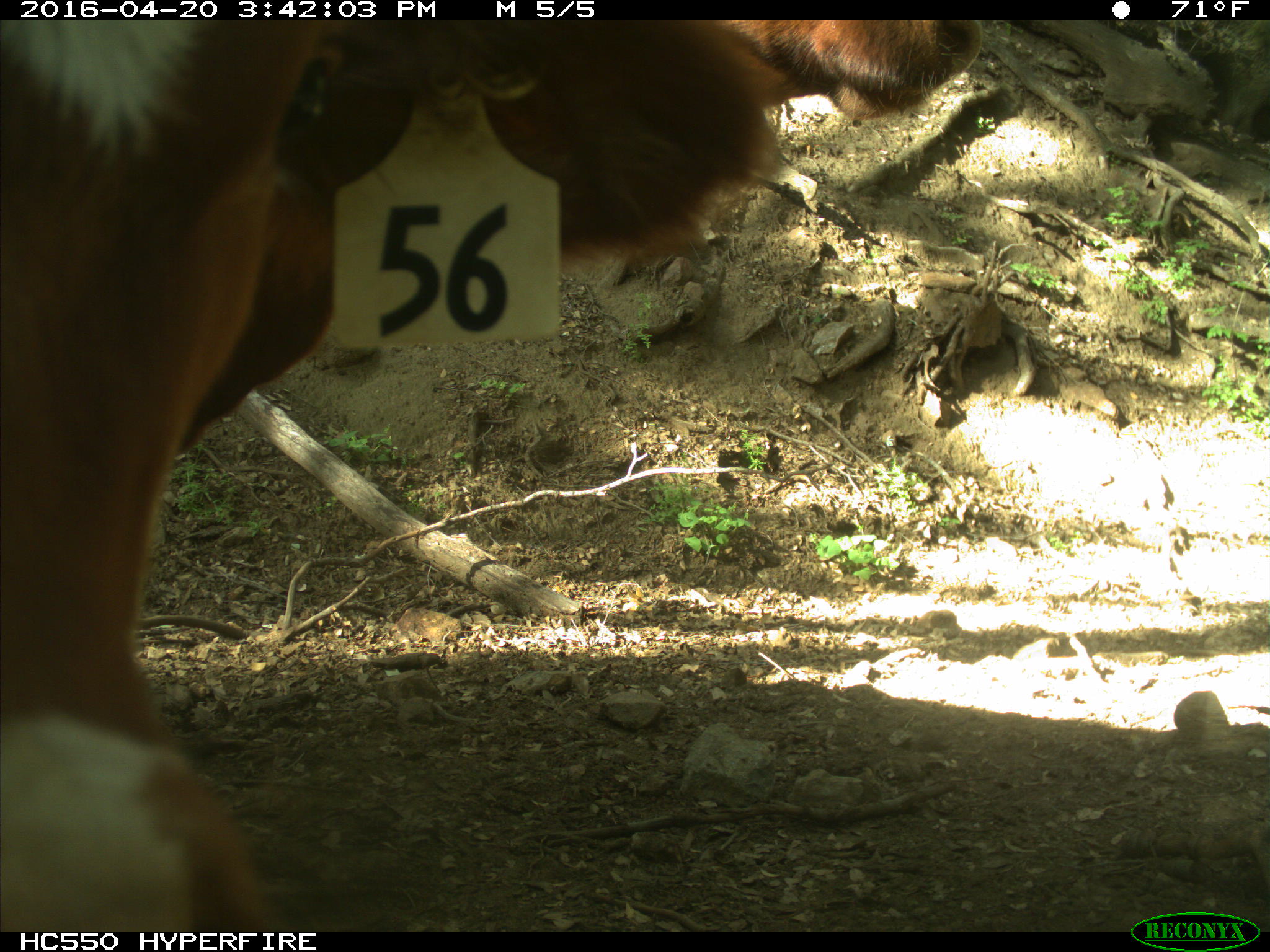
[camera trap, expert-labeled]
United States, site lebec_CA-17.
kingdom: Animalia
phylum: Chordata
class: Mammalia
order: Artiodactyla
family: Bovidae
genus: Bos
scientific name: Bos taurus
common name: domestic cow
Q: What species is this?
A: Bos taurus (domestic cow).